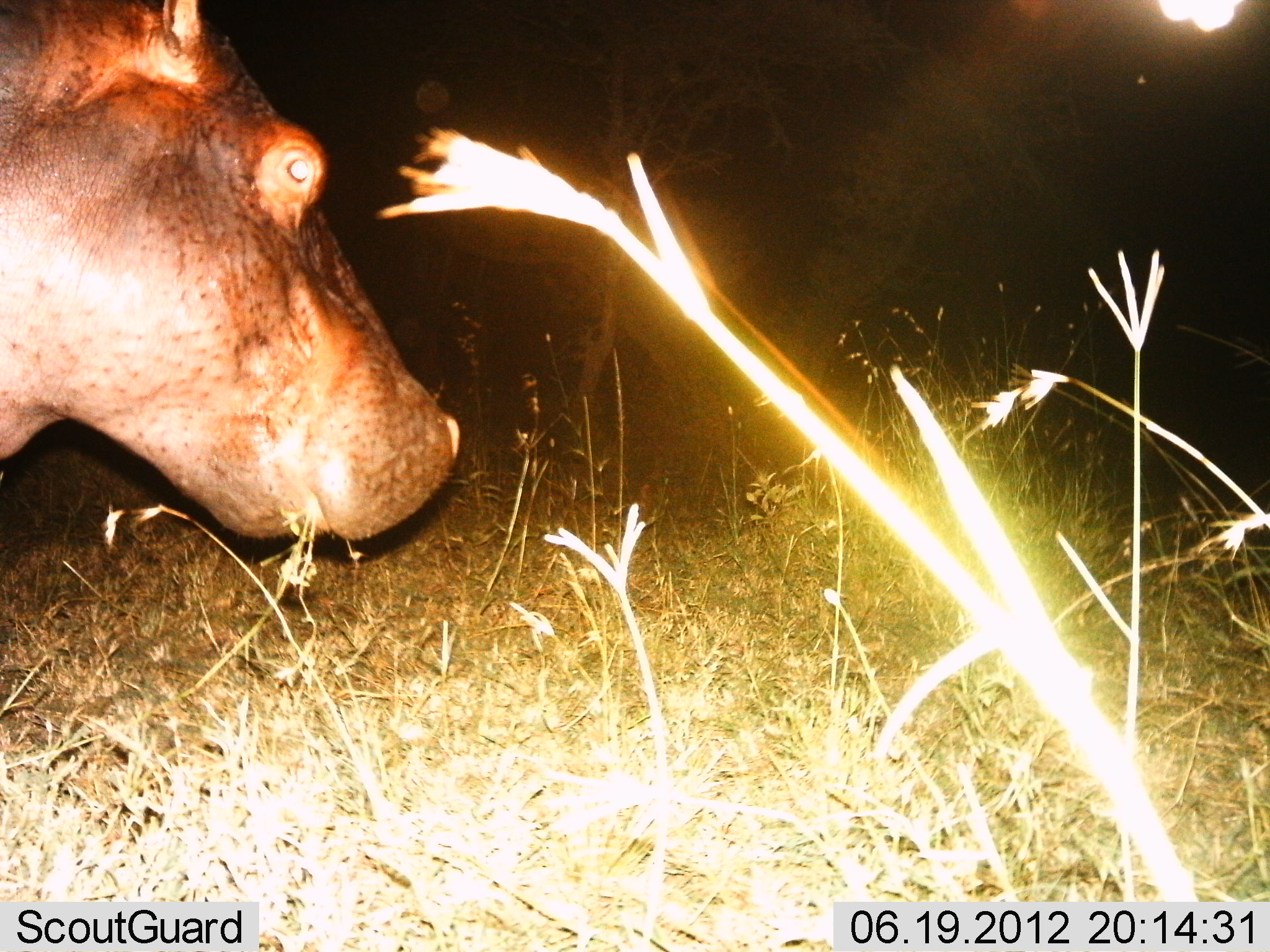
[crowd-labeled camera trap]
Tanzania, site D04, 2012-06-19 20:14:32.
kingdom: Animalia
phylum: Chordata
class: Mammalia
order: Artiodactyla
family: Hippopotamidae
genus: Hippopotamus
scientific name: Hippopotamus amphibius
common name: hippopotamus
Hippopotamus (Hippopotamus amphibius), count 1. Behavior (volunteer vote fractions): standing 40%, resting 0%, moving 60%, interacting 0%. Young present (vote fraction): 0%. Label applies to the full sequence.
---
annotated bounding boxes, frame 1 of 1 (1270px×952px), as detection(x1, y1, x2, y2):
animal: detection(1, 0, 460, 540)